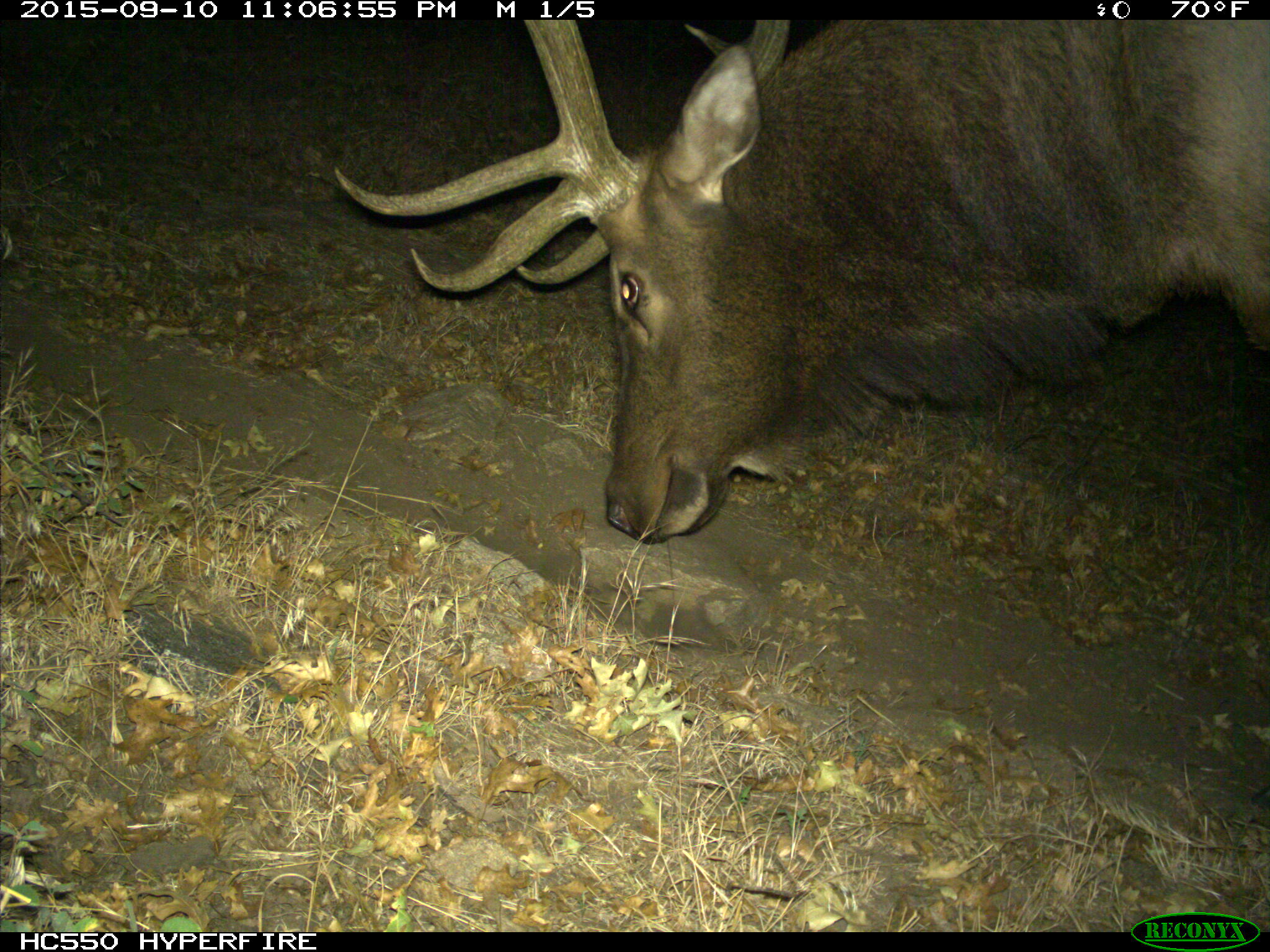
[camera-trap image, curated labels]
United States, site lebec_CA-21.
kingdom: Animalia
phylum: Chordata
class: Mammalia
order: Artiodactyla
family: Cervidae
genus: Cervus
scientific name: Cervus canadensis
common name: elk